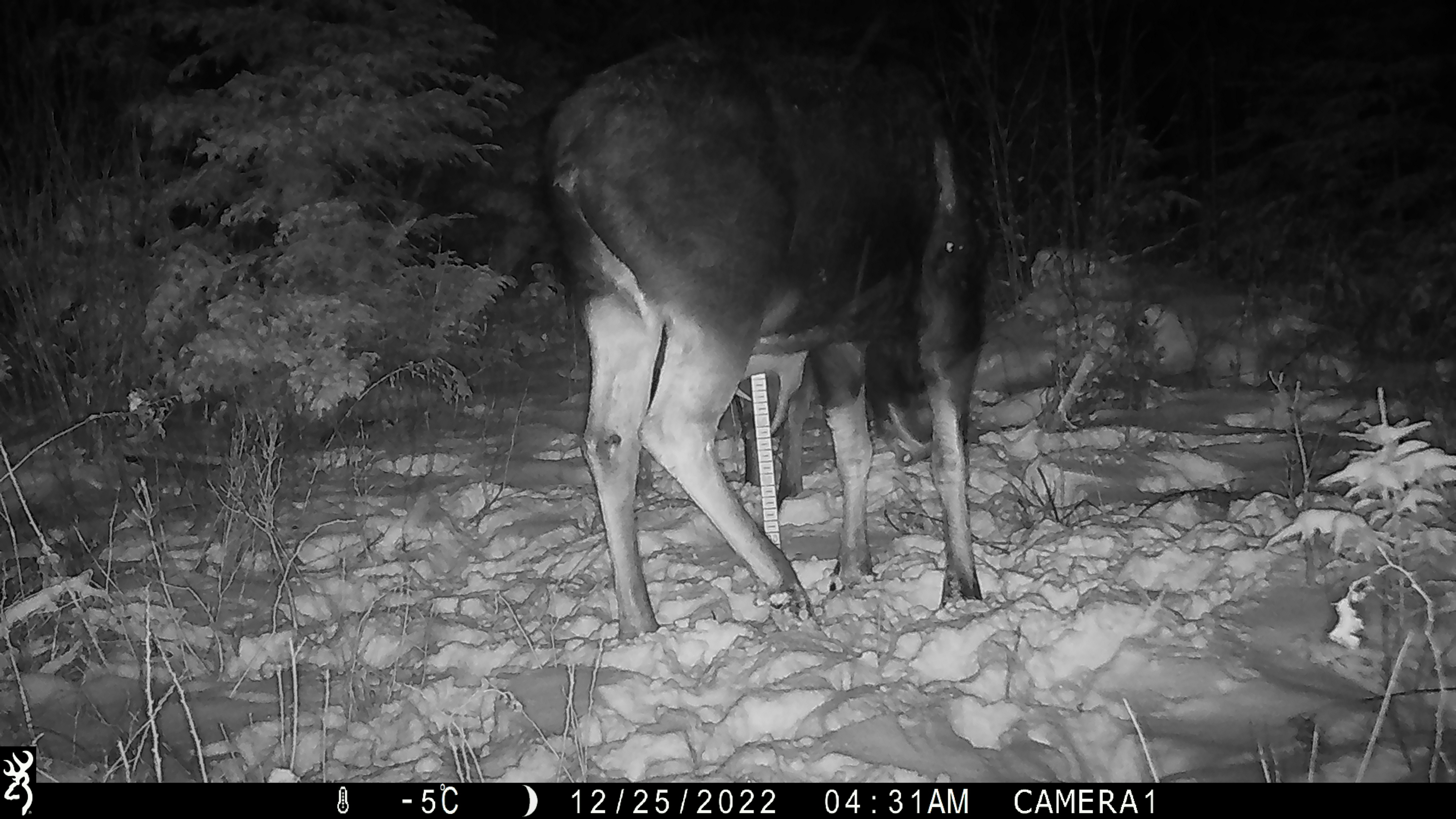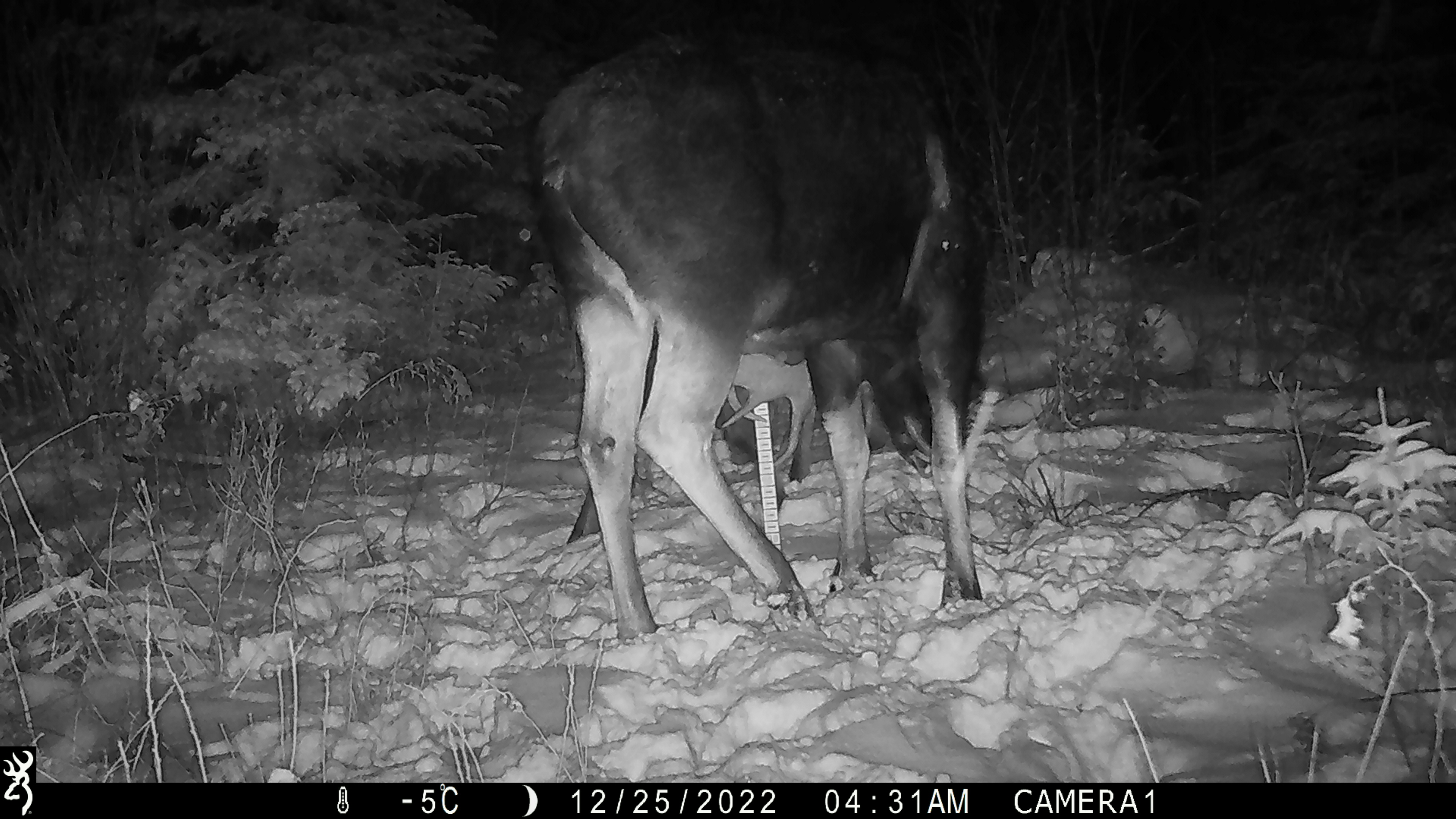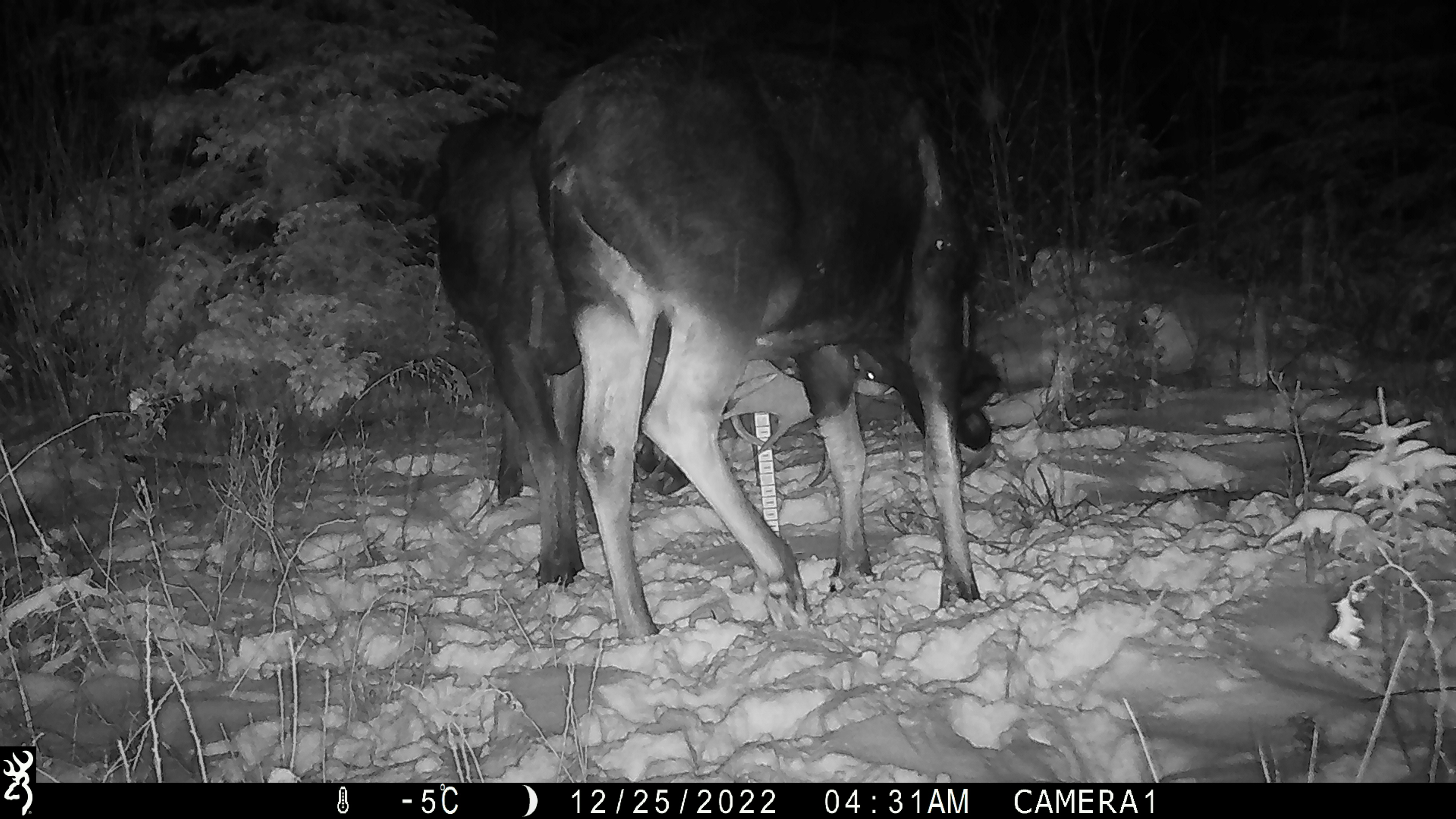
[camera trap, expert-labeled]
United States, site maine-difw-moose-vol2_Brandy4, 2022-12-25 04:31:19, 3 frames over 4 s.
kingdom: Animalia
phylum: Chordata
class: Mammalia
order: Artiodactyla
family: Cervidae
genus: Alces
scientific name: Alces alces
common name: moose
Moose (Alces alces).